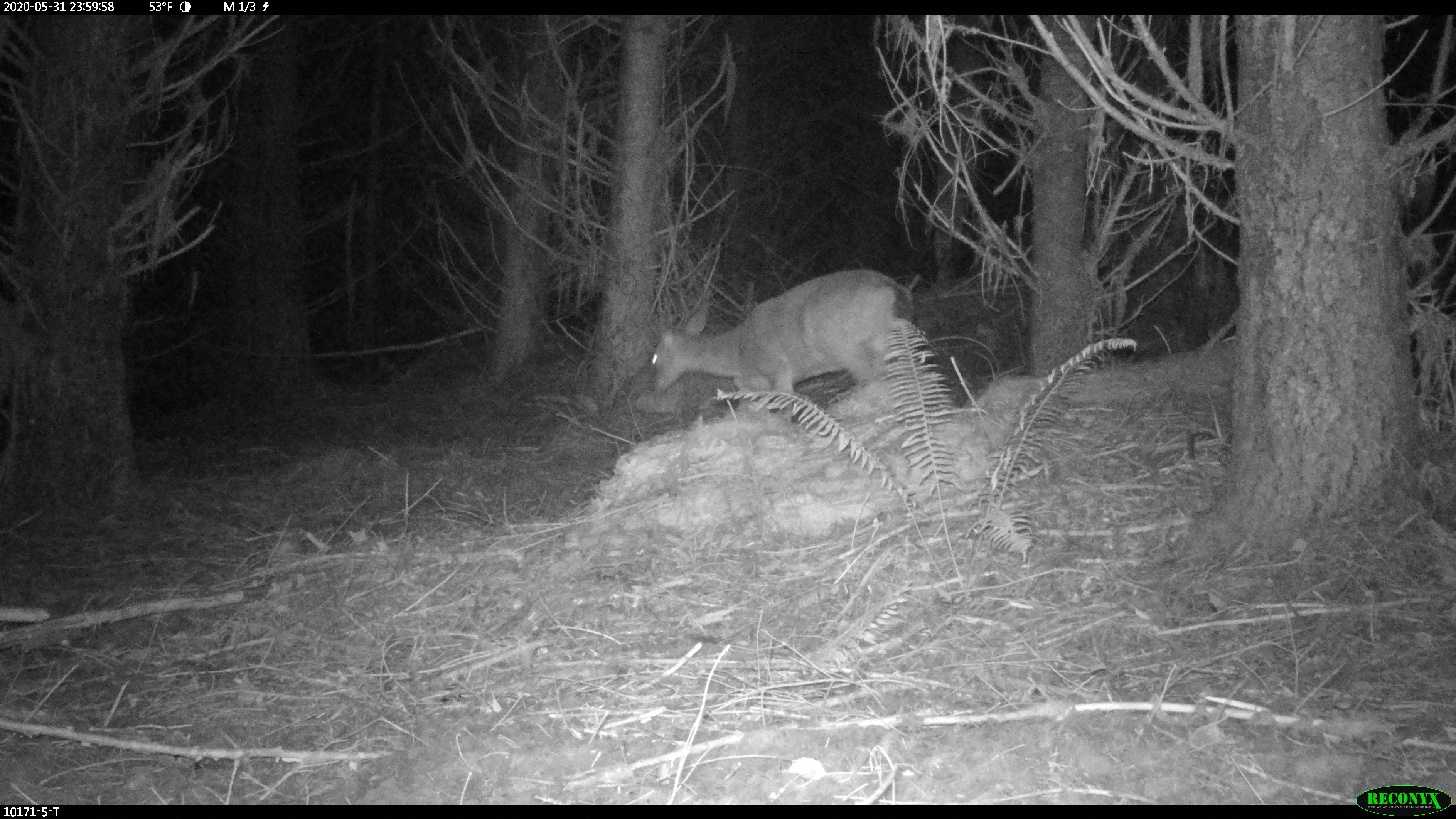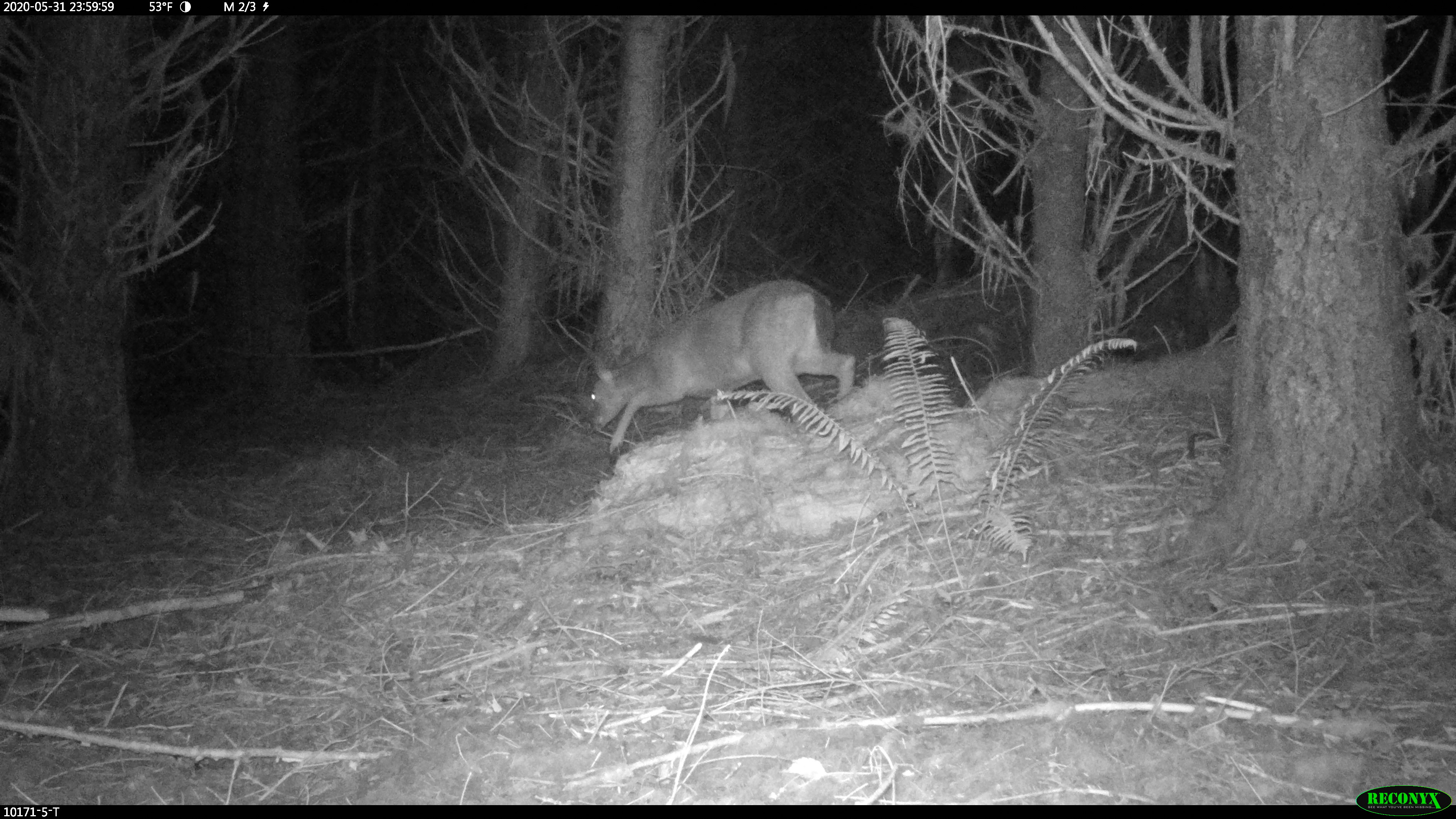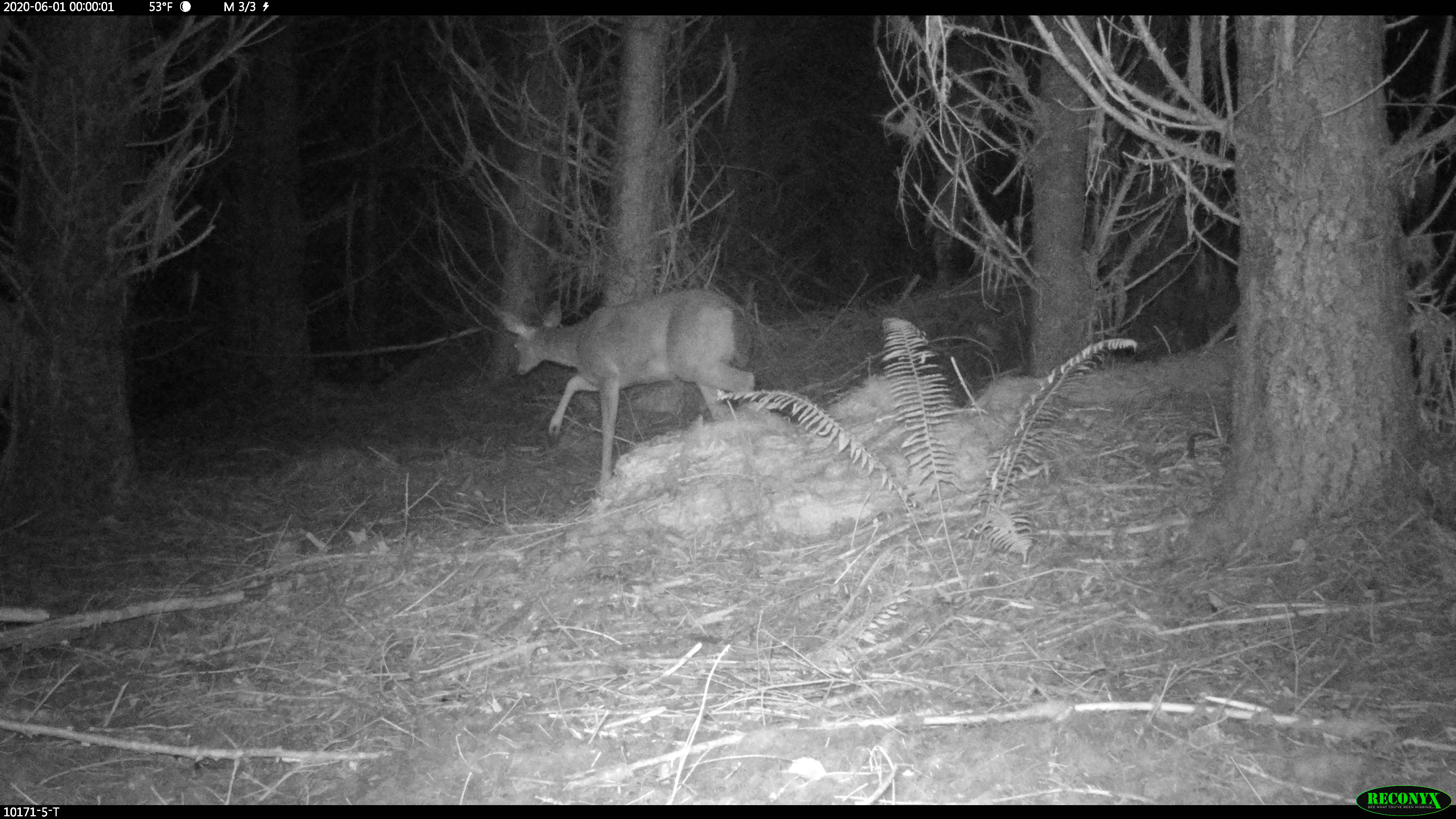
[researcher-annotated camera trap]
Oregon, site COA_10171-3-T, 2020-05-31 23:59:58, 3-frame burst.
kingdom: Animalia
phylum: Chordata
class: Mammalia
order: Artiodactyla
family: Cervidae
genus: Odocoileus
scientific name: Odocoileus hemionus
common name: black-tailed deer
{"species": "black-tailed deer (Odocoileus hemionus)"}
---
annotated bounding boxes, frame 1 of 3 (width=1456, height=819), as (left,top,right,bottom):
black-tailed deer: (641,255,920,410)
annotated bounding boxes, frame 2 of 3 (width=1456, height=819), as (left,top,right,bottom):
black-tailed deer: (581,262,852,465)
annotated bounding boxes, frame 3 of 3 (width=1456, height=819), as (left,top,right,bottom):
black-tailed deer: (488,279,763,478)